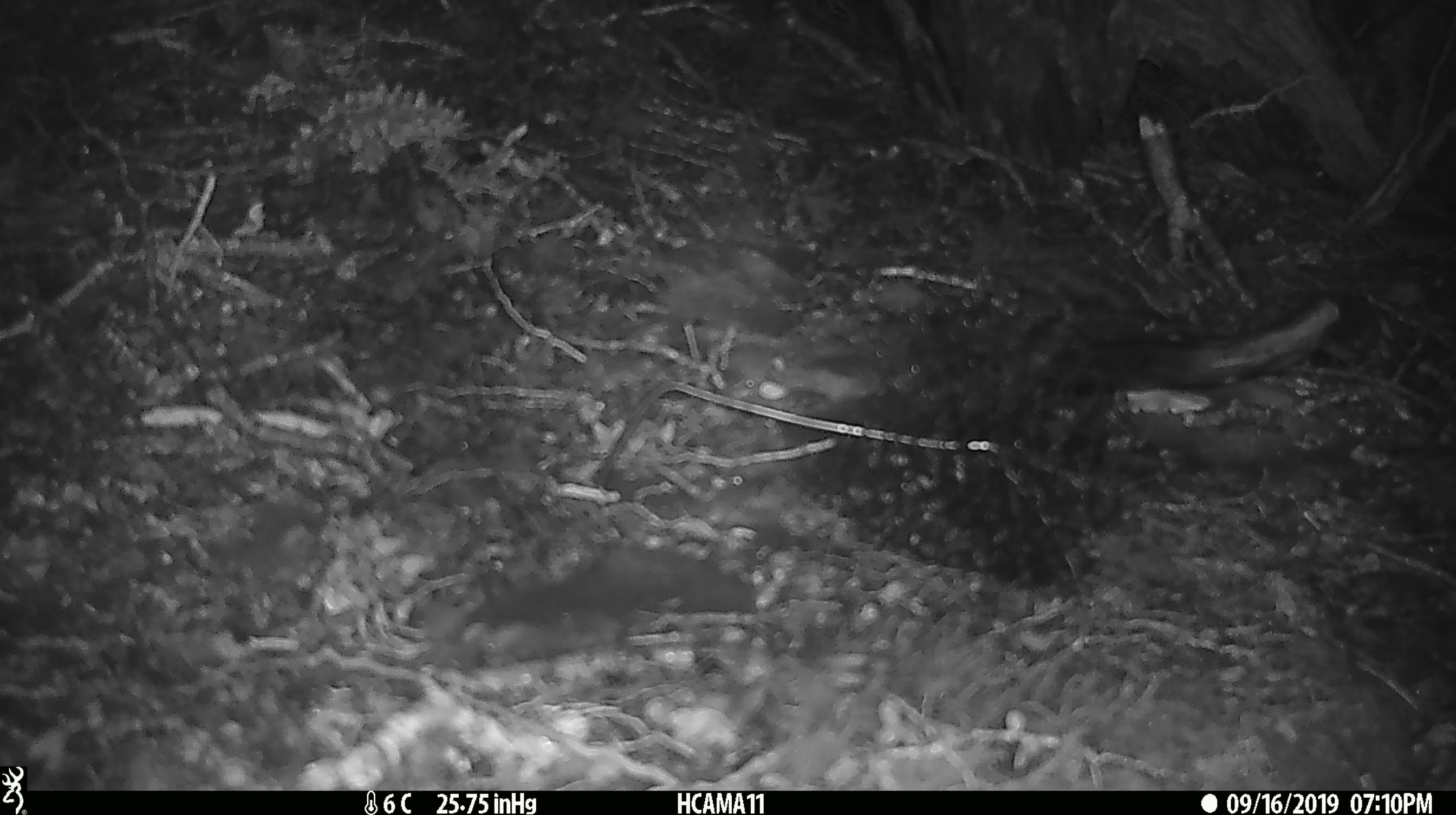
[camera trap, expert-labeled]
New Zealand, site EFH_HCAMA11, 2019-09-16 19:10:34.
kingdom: Animalia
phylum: Chordata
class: Mammalia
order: Rodentia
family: Muridae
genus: Mus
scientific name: Mus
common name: mouse